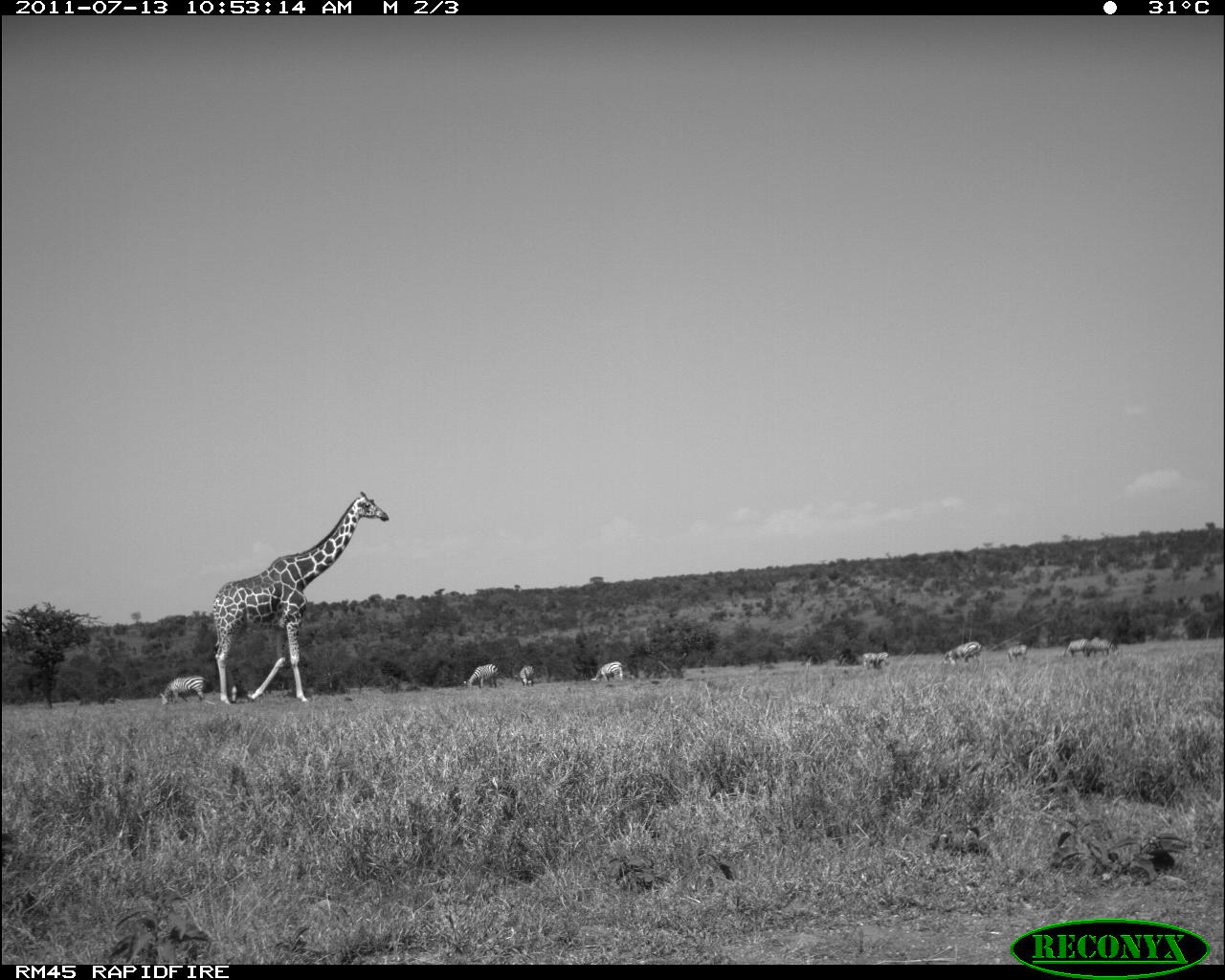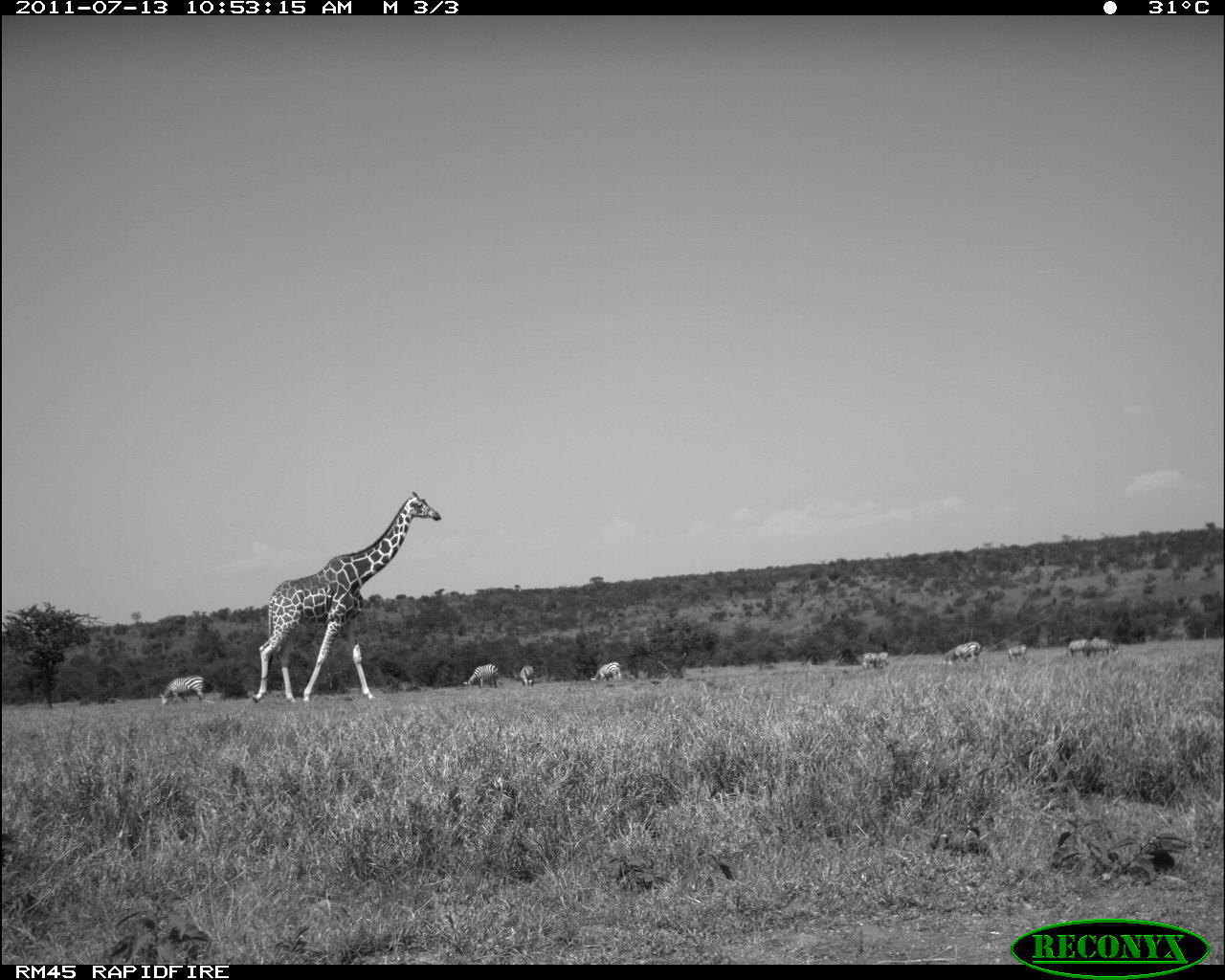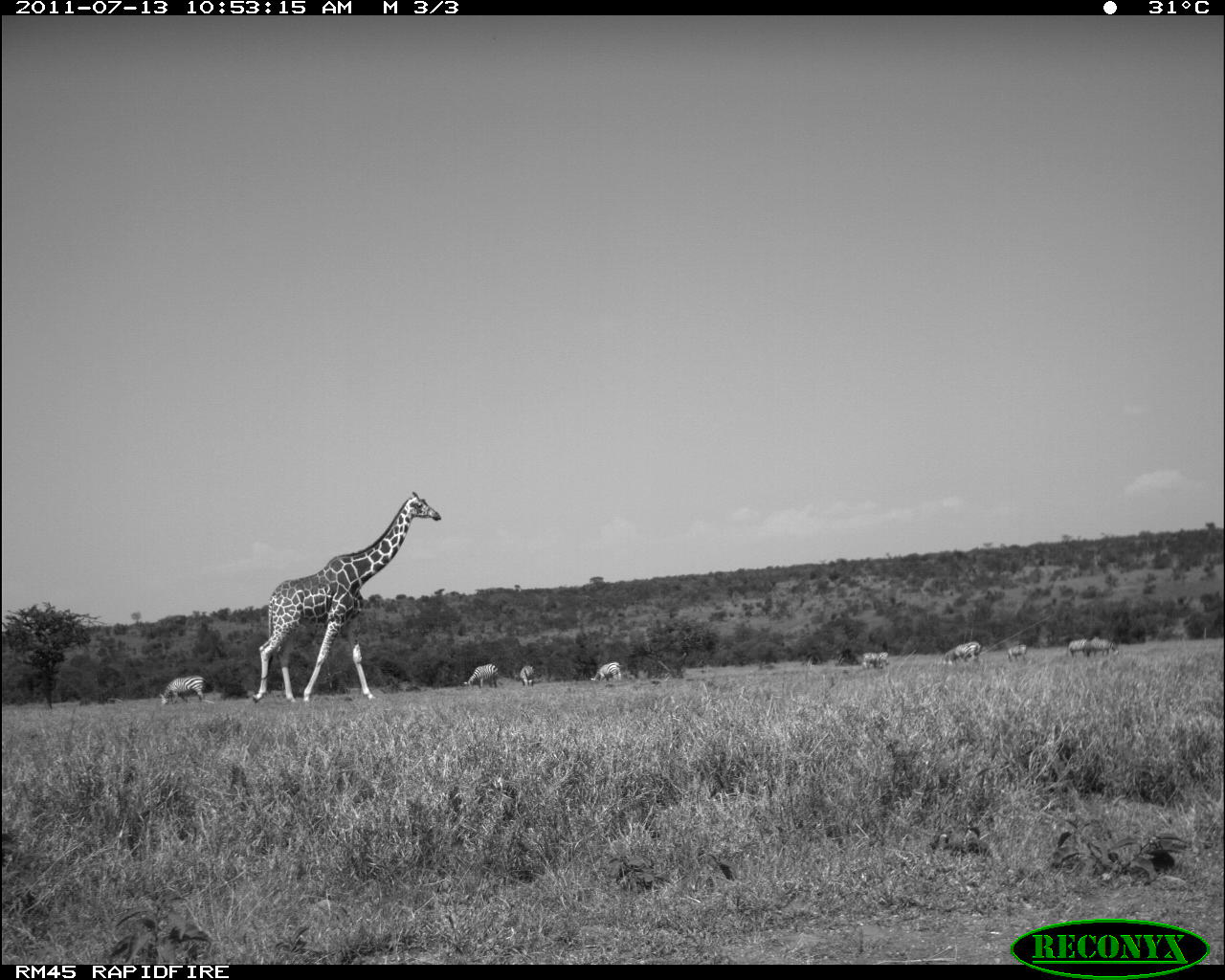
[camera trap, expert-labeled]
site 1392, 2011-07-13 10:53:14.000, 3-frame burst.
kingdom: Animalia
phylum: Chordata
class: Mammalia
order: Perissodactyla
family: Equidae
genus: Equus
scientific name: Equus quagga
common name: plains zebra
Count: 11.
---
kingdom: Animalia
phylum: Chordata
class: Mammalia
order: Artiodactyla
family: Giraffidae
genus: Giraffa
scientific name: Giraffa camelopardalis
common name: giraffe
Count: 1.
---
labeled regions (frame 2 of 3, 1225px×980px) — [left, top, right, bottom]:
giraffa camelopardalis: [253, 491, 441, 702]; [159, 675, 206, 704]; [942, 642, 982, 665]; [464, 664, 499, 690]; [590, 661, 621, 683]; [1085, 636, 1110, 657]; [1068, 638, 1088, 658]; [1006, 644, 1027, 662]; [519, 665, 534, 686]; [861, 653, 879, 669]; [877, 651, 890, 666]